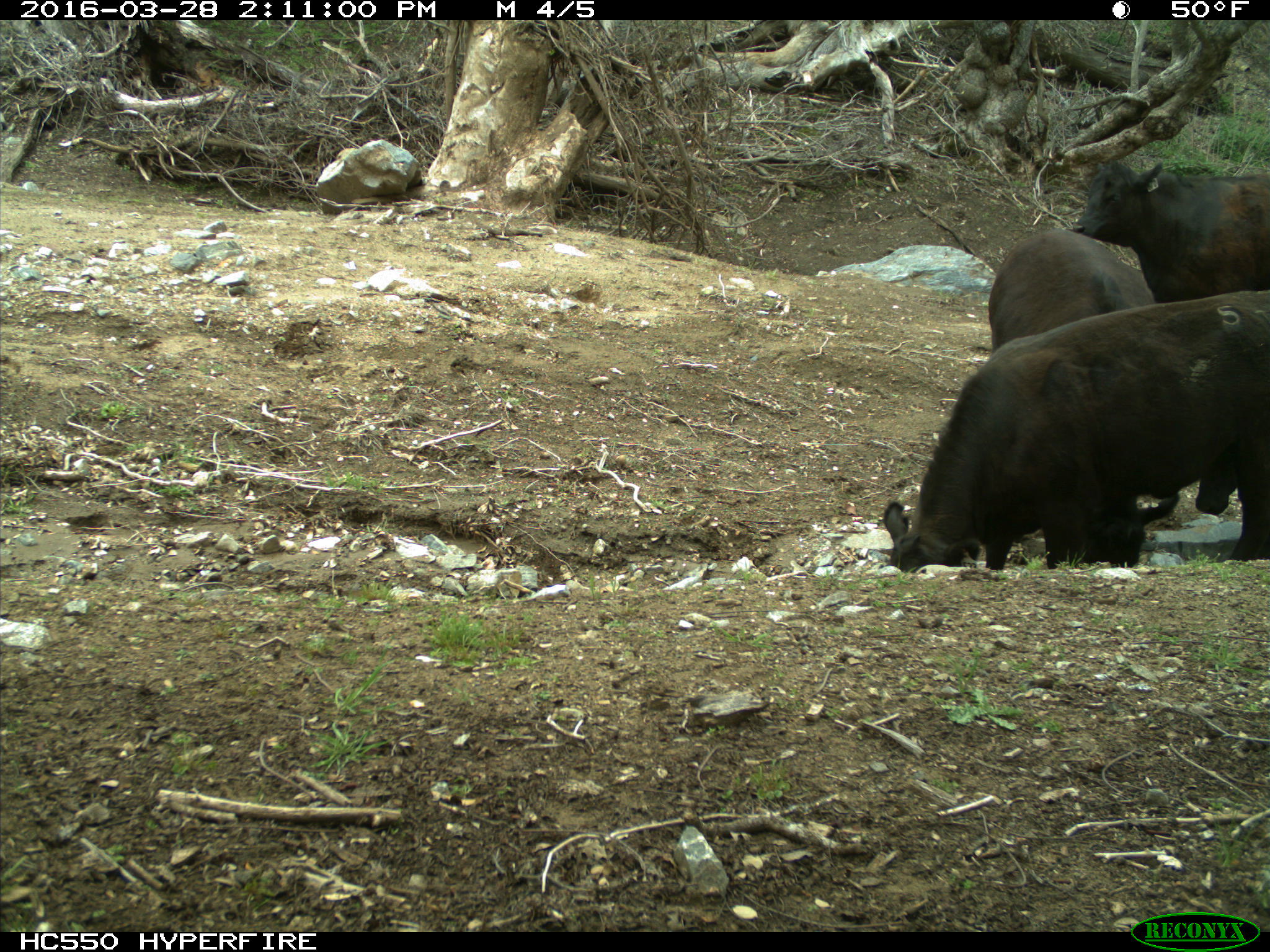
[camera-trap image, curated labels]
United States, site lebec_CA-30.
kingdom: Animalia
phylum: Chordata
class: Mammalia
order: Artiodactyla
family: Bovidae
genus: Bos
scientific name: Bos taurus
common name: domestic cow